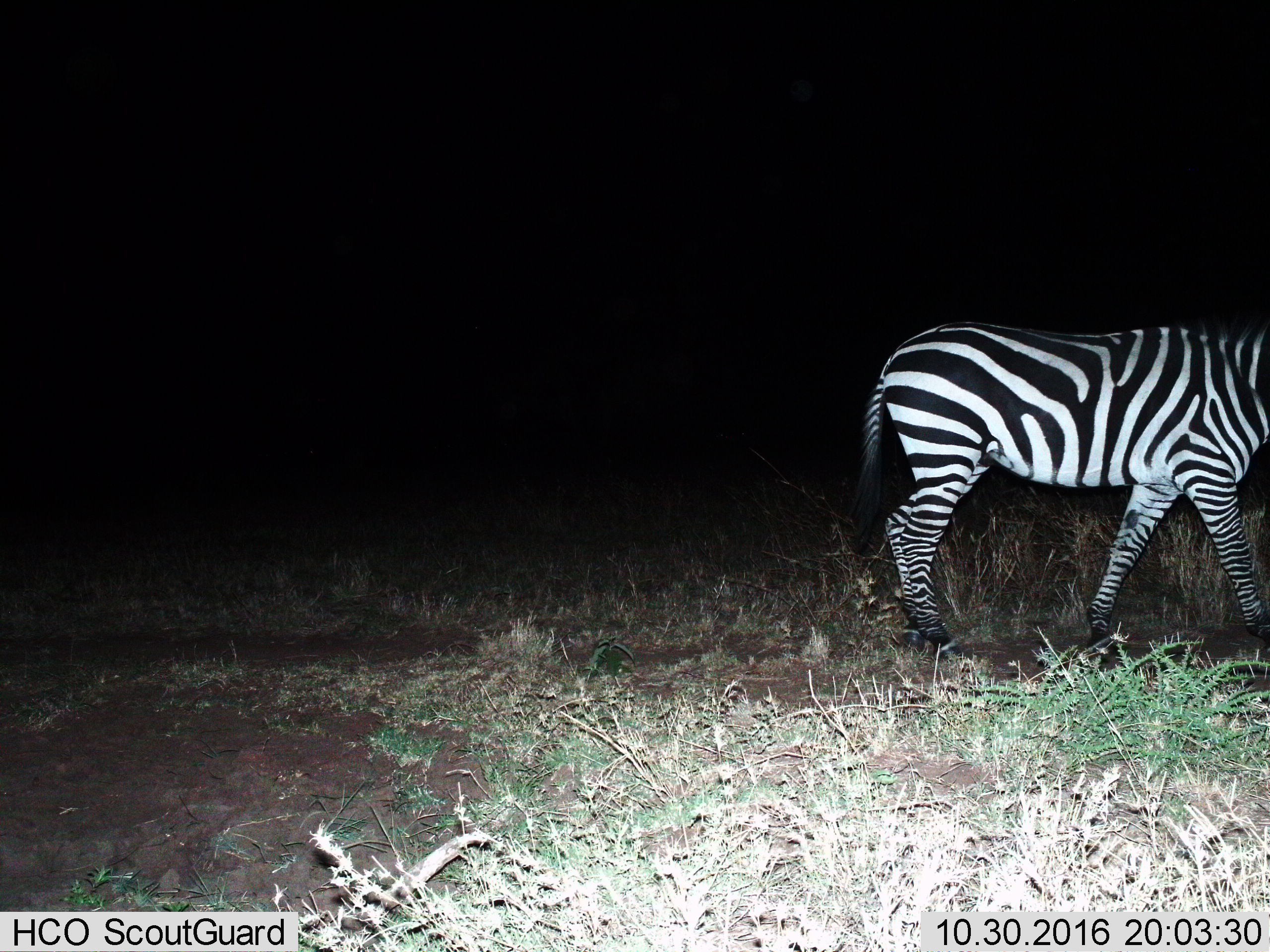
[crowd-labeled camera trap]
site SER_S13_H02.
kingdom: Animalia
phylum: Chordata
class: Mammalia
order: Perissodactyla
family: Equidae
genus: Equus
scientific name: Equus quagga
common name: plains zebra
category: zebraplains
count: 1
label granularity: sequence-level